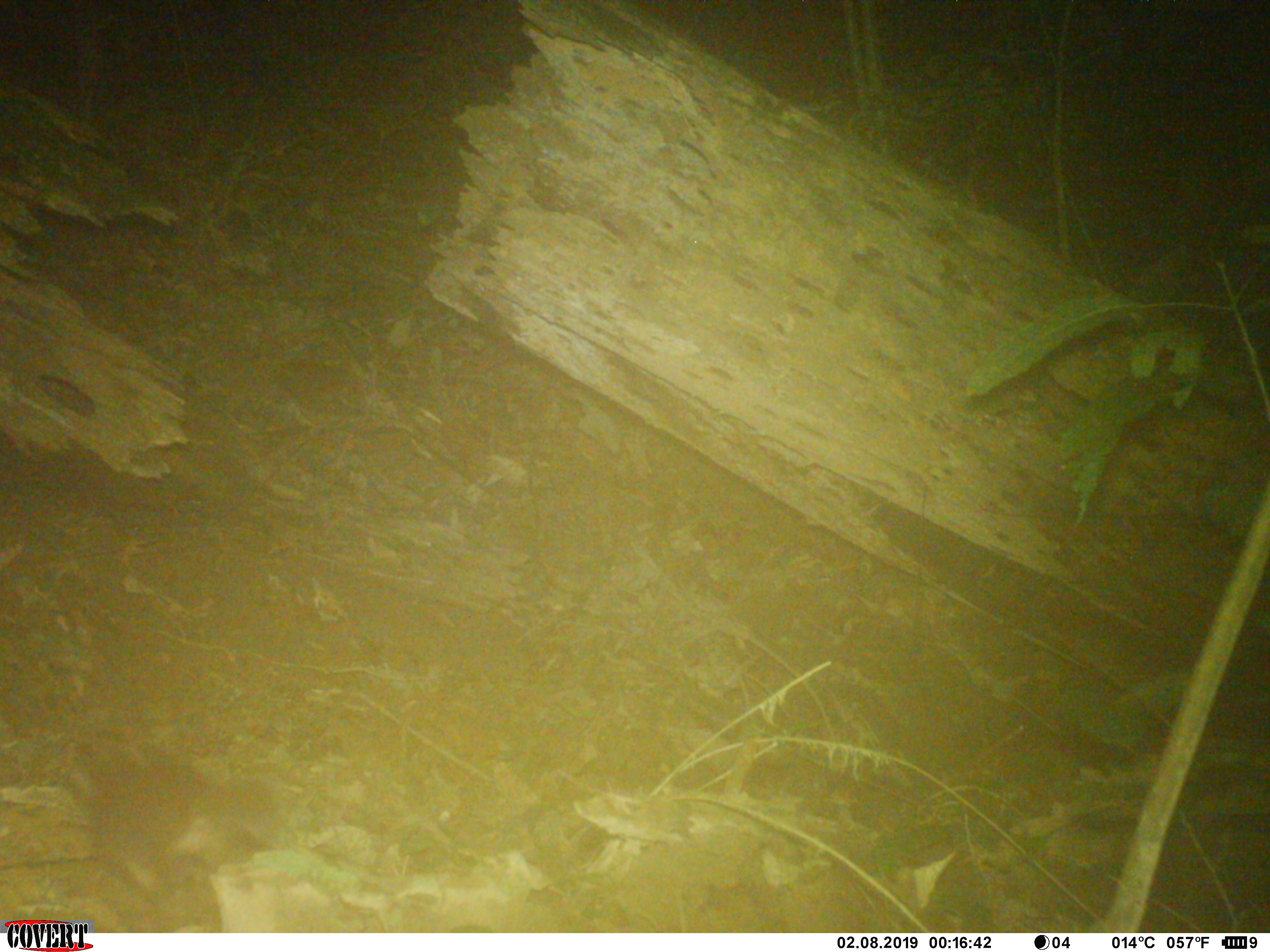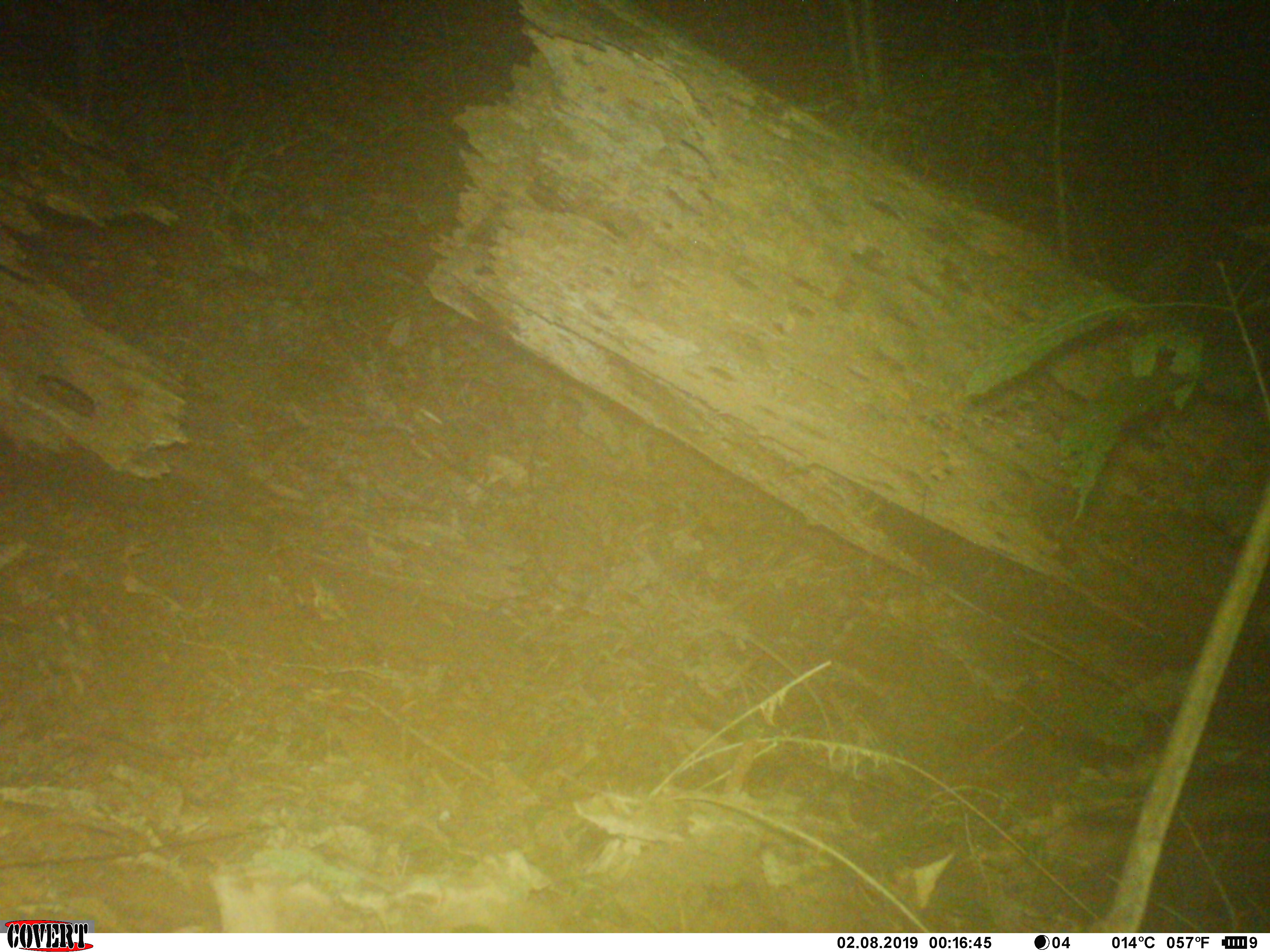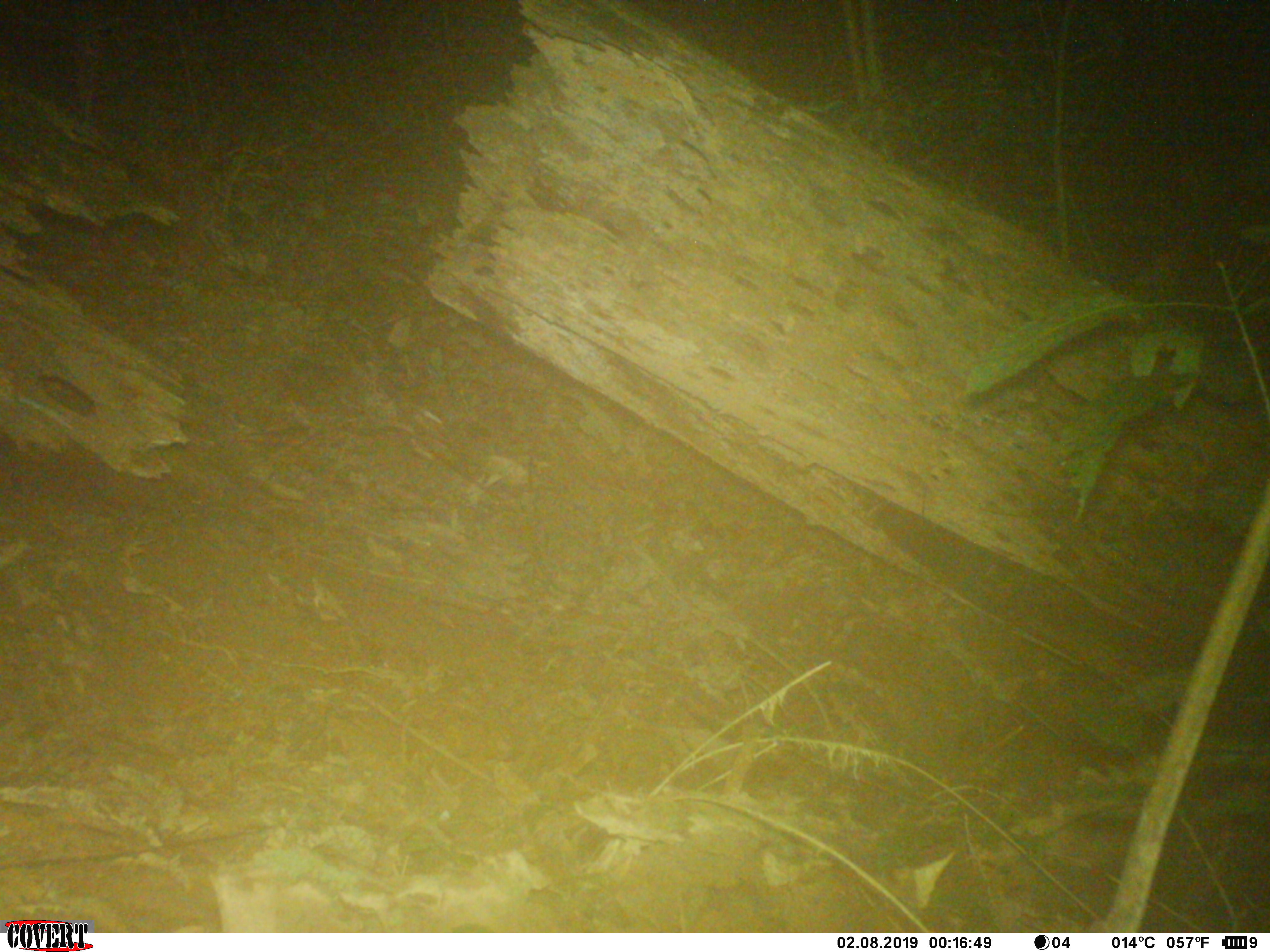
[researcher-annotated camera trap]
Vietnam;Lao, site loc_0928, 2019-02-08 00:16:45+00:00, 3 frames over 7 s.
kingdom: Animalia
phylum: Chordata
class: Mammalia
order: Rodentia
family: Sciuridae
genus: Dremomys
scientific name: Dremomys rufigenis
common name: red-cheeked squirrel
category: red cheeked squirrel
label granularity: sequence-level